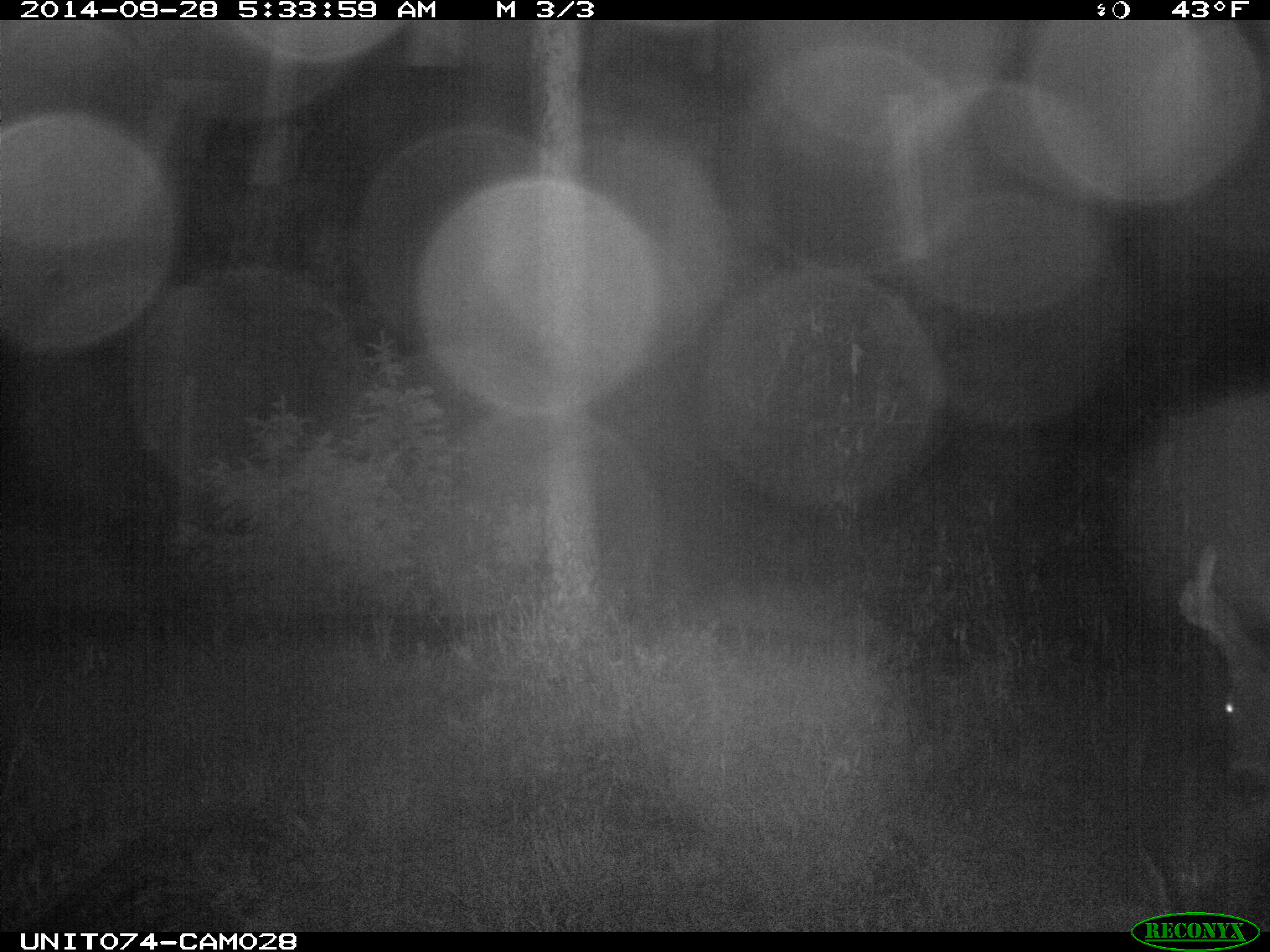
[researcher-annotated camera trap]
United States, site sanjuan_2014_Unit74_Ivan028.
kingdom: Animalia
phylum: Chordata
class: Mammalia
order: Artiodactyla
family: Cervidae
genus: Odocoileus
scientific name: Odocoileus hemionus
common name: mule deer